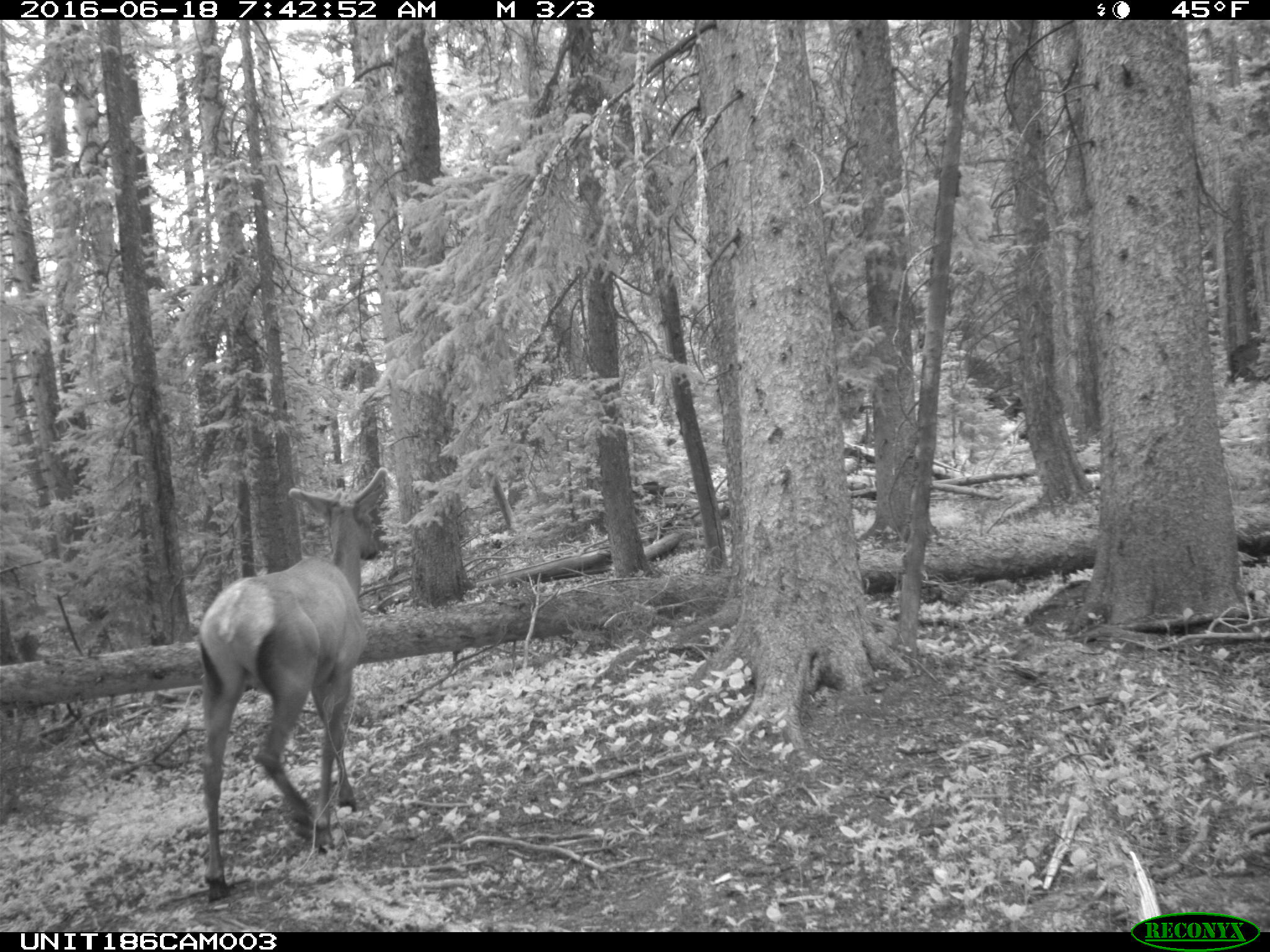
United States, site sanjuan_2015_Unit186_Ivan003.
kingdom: Animalia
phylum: Chordata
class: Mammalia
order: Artiodactyla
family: Cervidae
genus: Cervus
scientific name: Cervus elaphus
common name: red deer